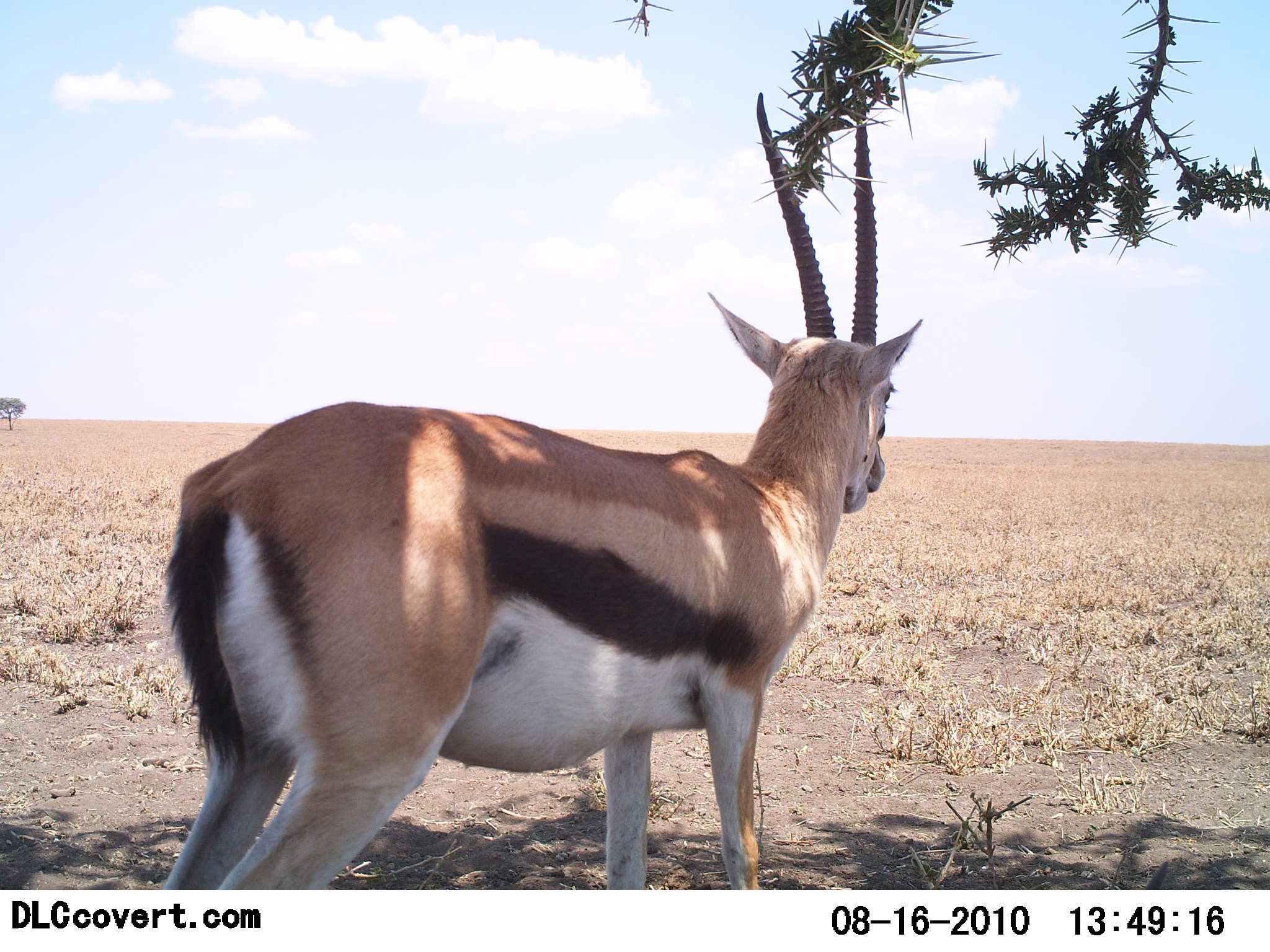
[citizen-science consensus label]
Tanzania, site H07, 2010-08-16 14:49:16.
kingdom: Animalia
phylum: Chordata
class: Mammalia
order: Artiodactyla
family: Bovidae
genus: Eudorcas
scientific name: Eudorcas thomsonii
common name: thomson's gazelle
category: gazellethomsons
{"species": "gazellethomsons (thomson's gazelle) (Eudorcas thomsonii)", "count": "1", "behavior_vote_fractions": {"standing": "96%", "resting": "9%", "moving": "4%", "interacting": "4%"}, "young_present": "0%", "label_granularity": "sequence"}